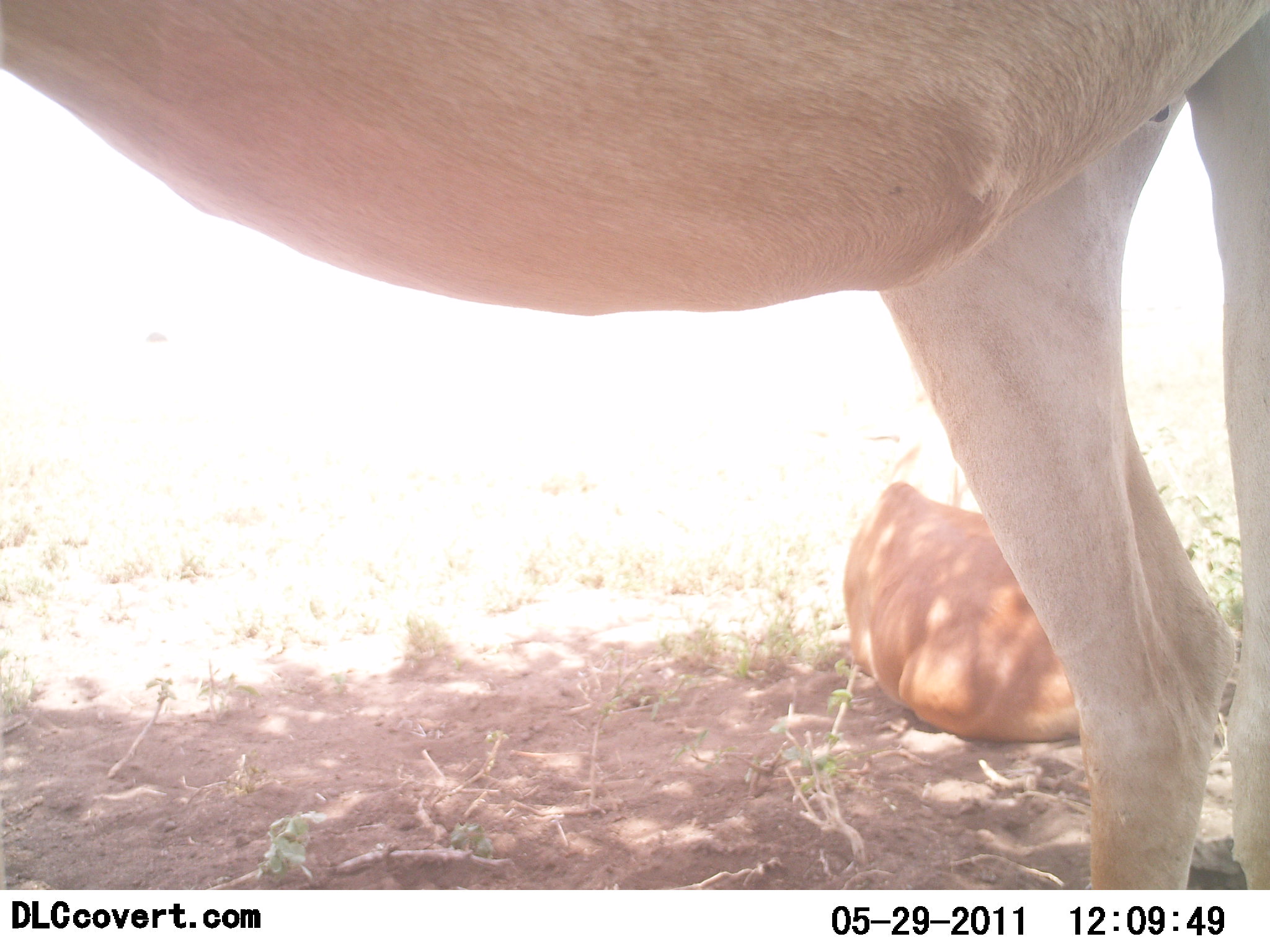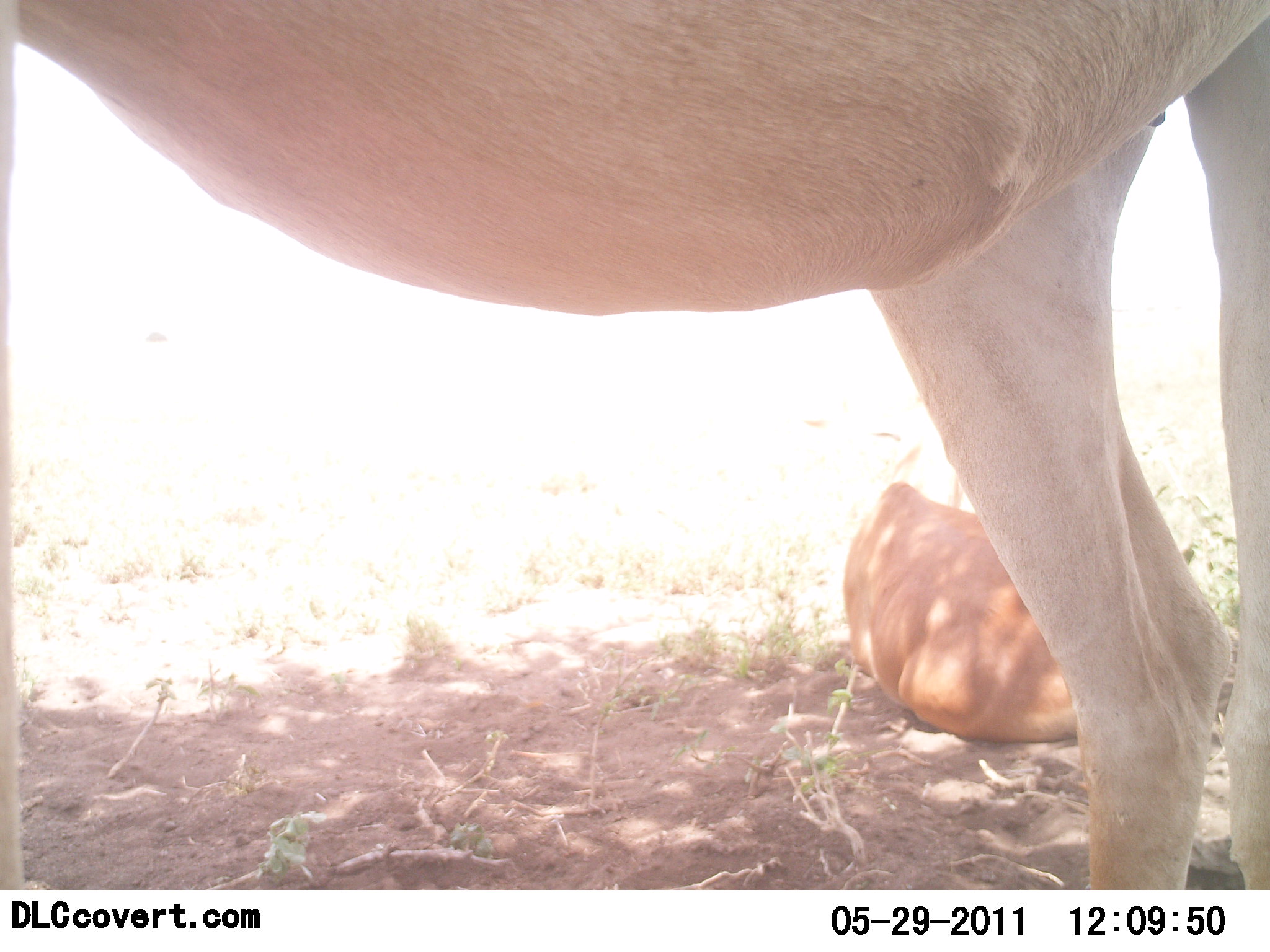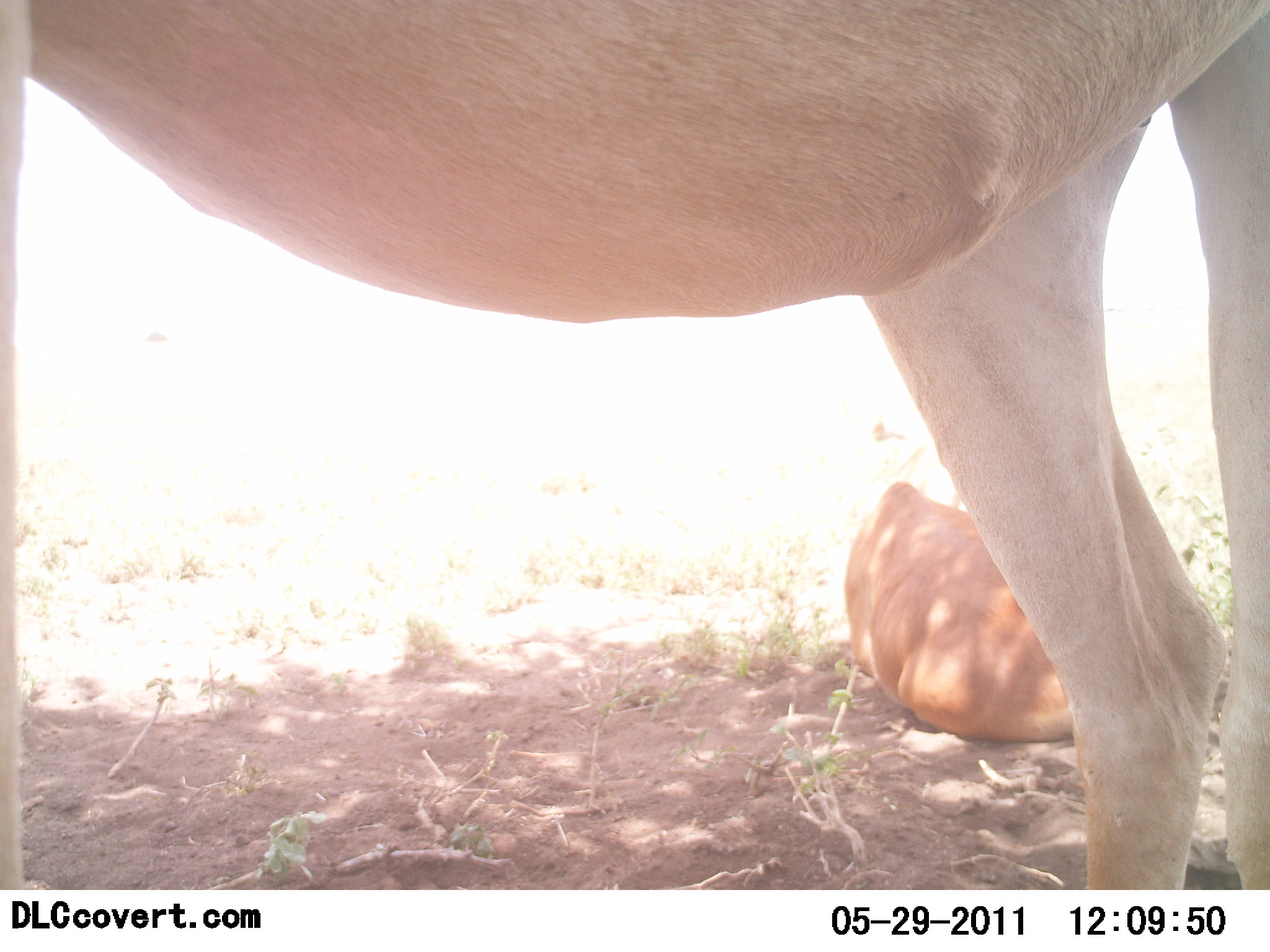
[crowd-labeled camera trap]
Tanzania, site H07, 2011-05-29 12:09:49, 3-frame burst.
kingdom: Animalia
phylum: Chordata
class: Mammalia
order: Artiodactyla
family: Bovidae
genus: Alcelaphus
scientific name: Alcelaphus buselaphus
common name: hartebeest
Hartebeest (Alcelaphus buselaphus), count 2. Behavior (volunteer vote fractions): standing 90%, resting 100%, moving 0%, interacting 0%. Young present (vote fraction): 40%. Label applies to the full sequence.